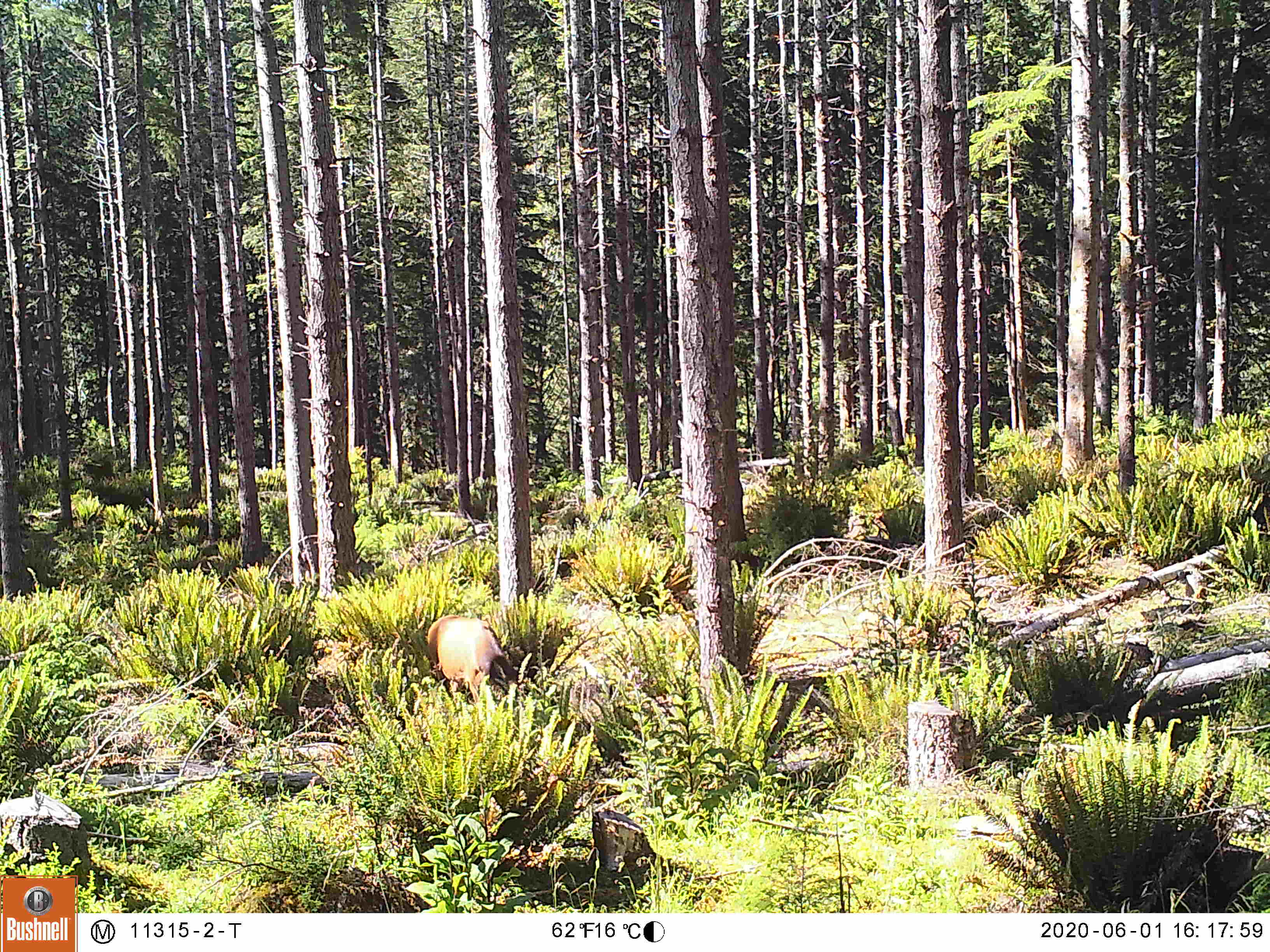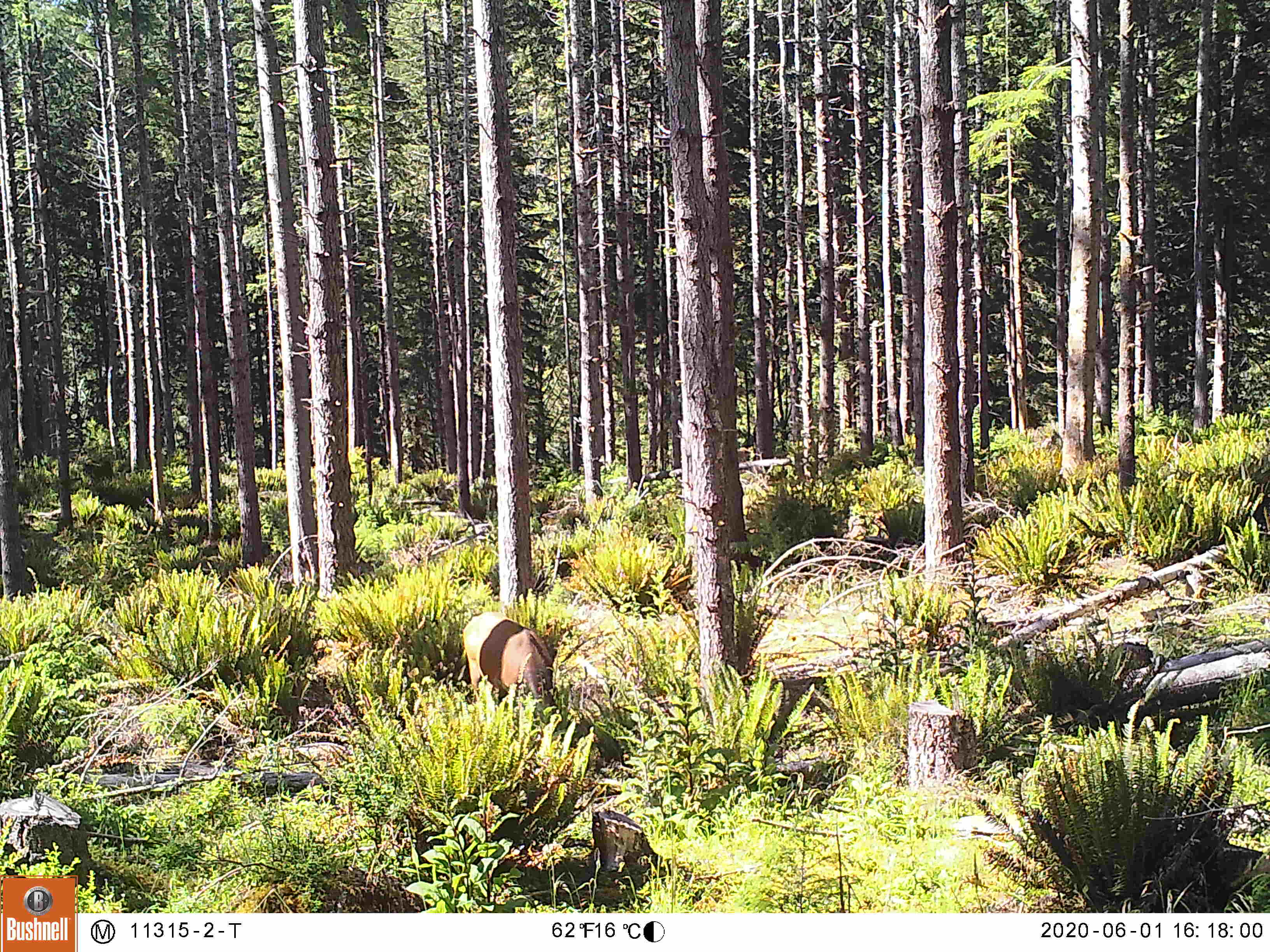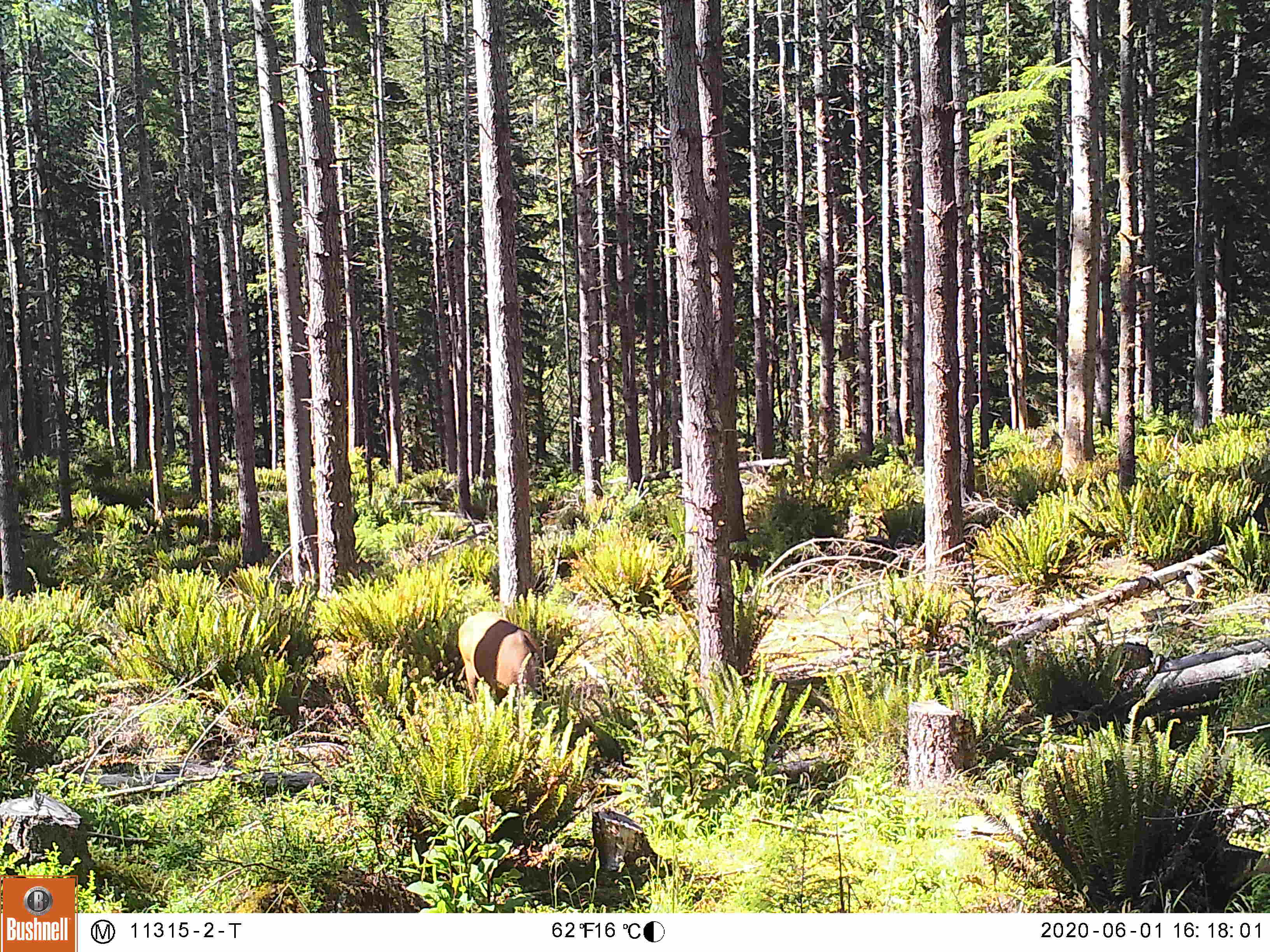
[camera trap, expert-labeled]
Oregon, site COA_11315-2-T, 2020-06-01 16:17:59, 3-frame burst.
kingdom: Animalia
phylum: Chordata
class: Mammalia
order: Artiodactyla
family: Cervidae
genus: Cervus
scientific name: Cervus canadensis roosevelti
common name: roosevelt elk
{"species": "roosevelt elk (Cervus canadensis roosevelti)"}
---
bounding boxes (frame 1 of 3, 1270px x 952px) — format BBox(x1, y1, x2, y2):
roosevelt elk: BBox(422, 606, 518, 694)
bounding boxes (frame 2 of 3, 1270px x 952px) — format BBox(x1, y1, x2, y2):
roosevelt elk: BBox(461, 610, 553, 701)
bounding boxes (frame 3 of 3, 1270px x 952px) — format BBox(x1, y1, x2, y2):
roosevelt elk: BBox(453, 605, 547, 707)